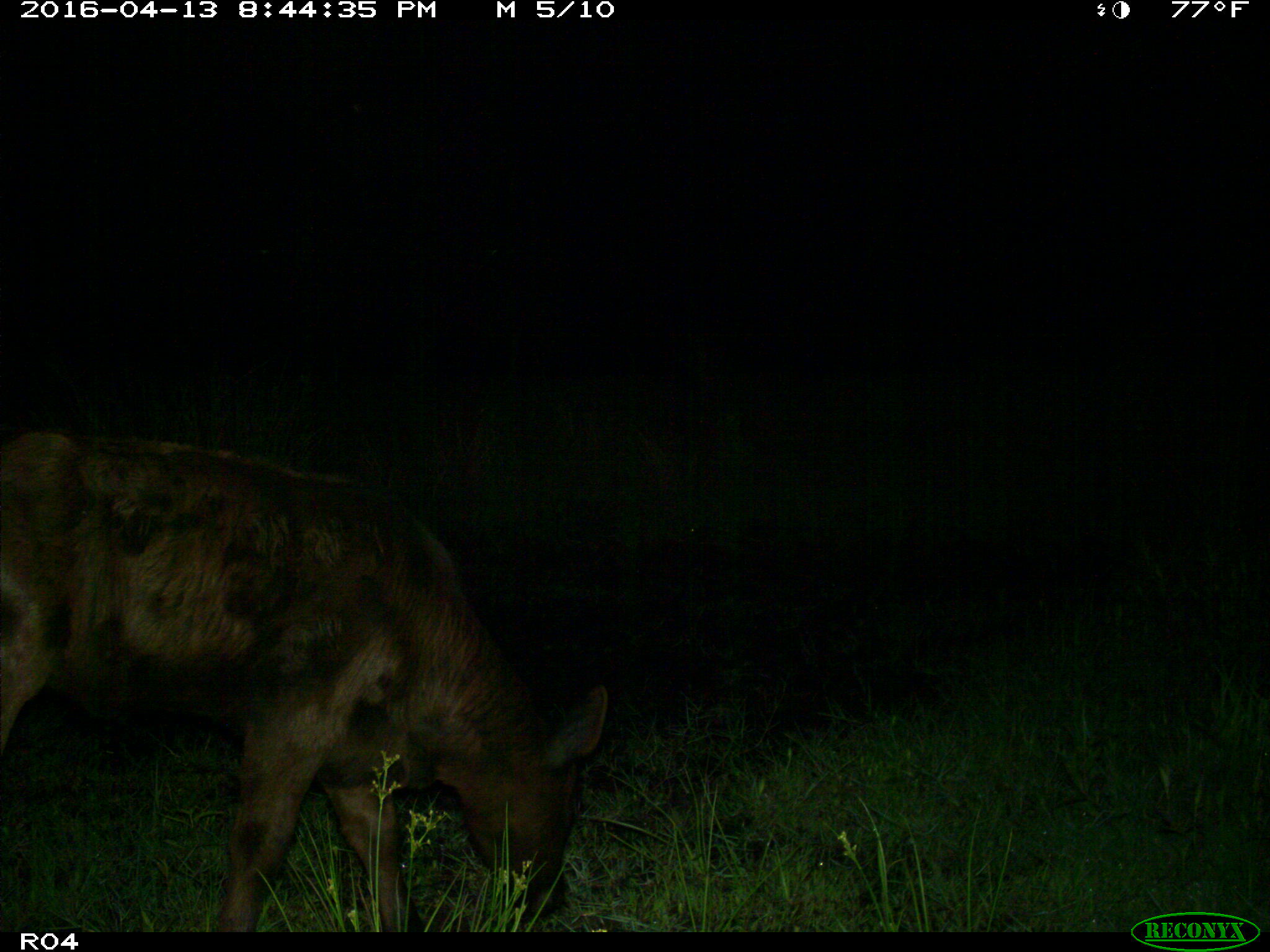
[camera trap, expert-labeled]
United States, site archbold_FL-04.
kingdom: Animalia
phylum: Chordata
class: Mammalia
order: Artiodactyla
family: Bovidae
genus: Bos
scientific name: Bos taurus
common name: domestic cow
Bos taurus (domestic cow).